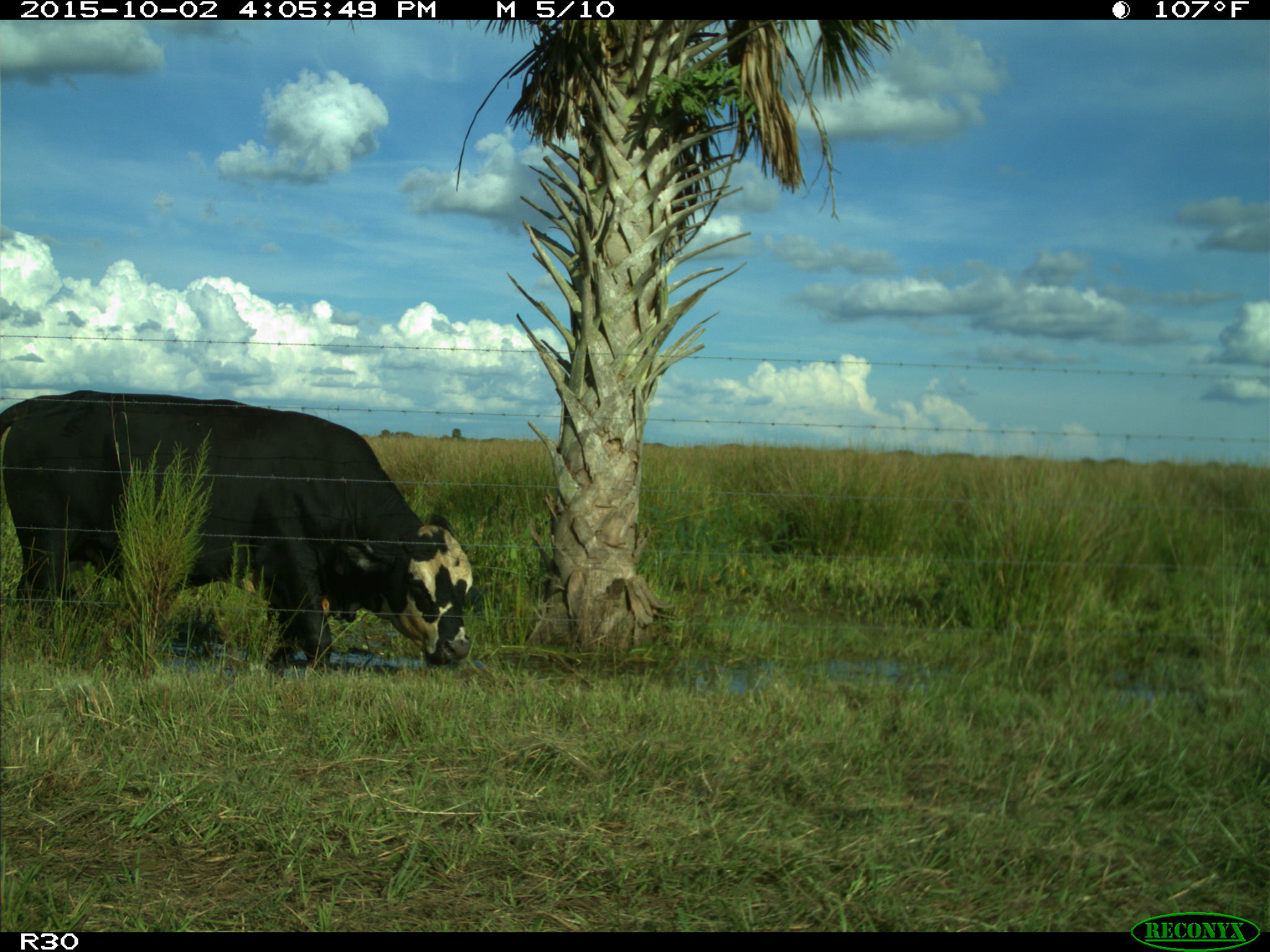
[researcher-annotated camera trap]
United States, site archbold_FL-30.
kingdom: Animalia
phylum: Chordata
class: Mammalia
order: Artiodactyla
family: Bovidae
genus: Bos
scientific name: Bos taurus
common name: domestic cow